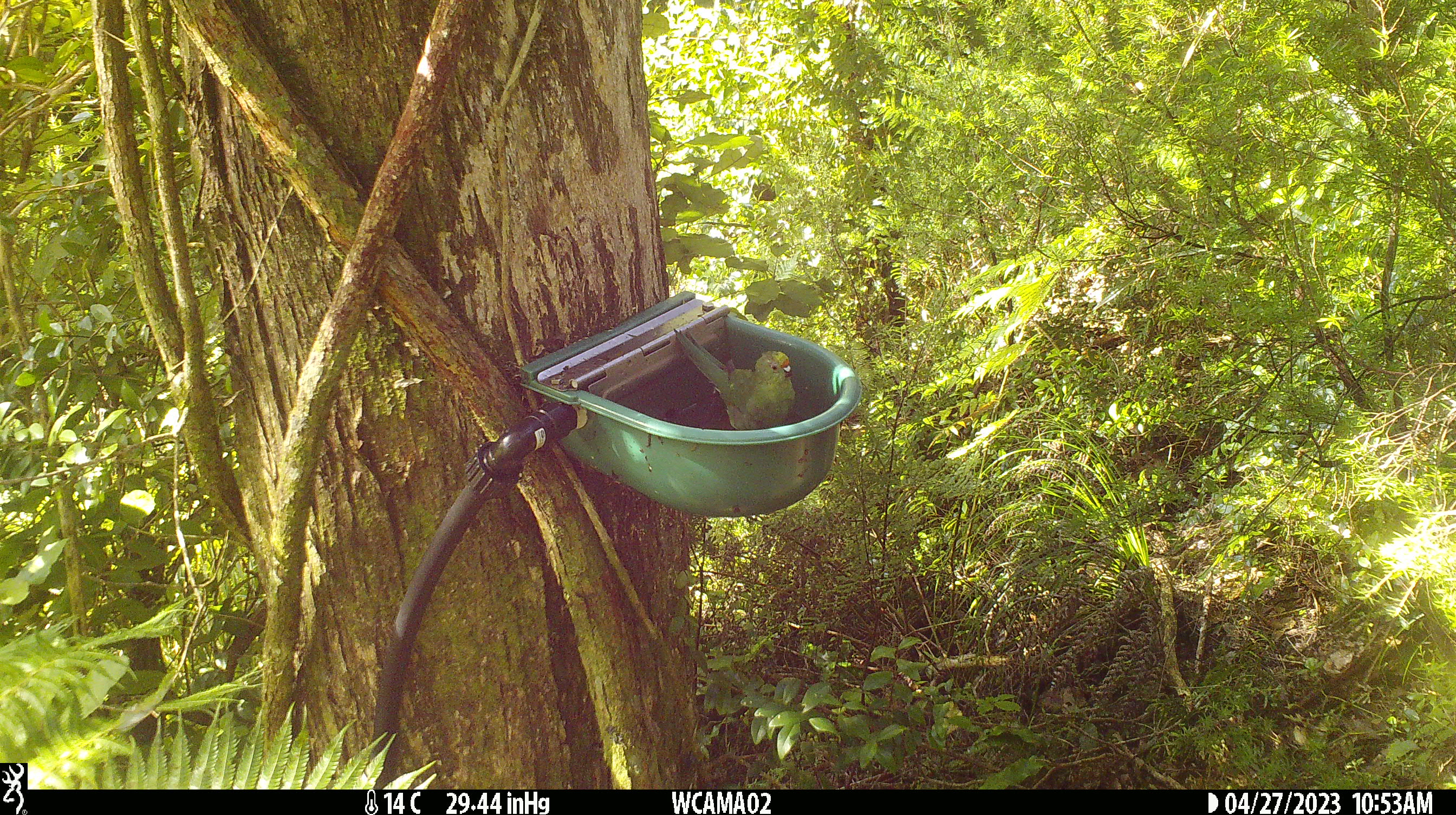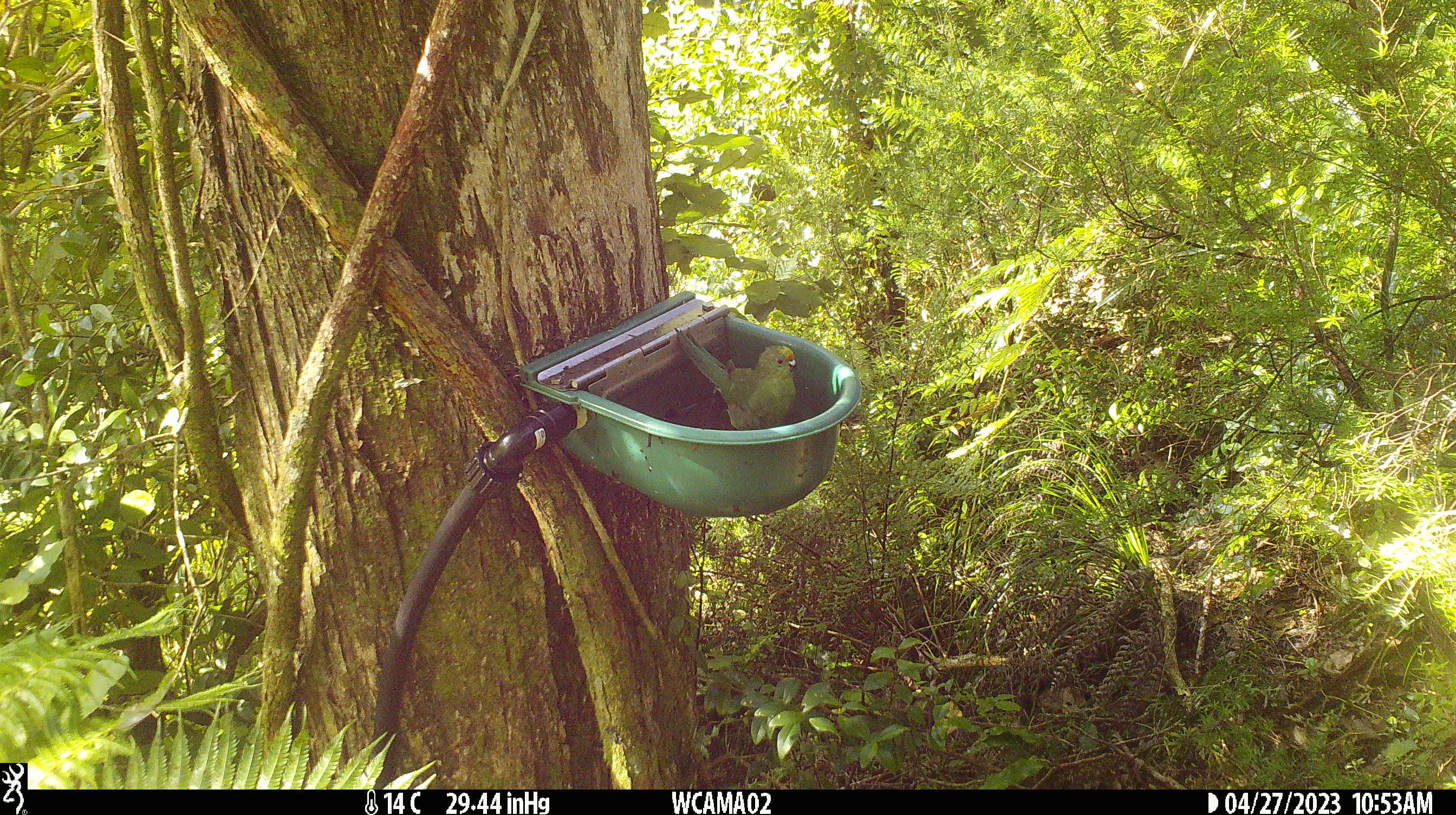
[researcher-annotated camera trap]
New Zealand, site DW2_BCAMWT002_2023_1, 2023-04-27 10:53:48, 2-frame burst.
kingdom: Animalia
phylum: Chordata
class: Aves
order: Psittaciformes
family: Psittaculidae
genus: Cyanoramphus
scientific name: Cyanoramphus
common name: parakeet